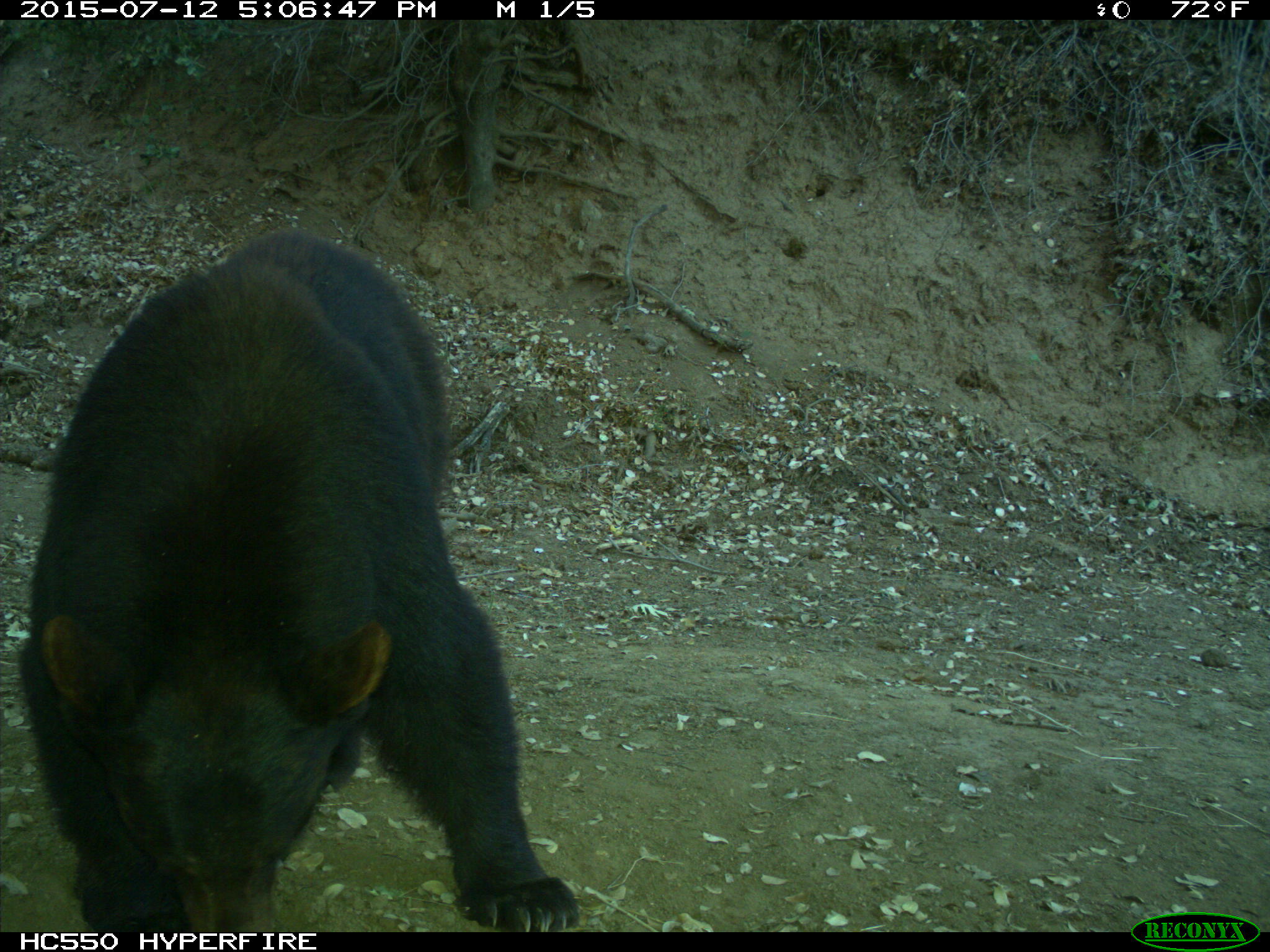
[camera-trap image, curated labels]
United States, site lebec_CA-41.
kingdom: Animalia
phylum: Chordata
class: Mammalia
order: Carnivora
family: Ursidae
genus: Ursus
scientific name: Ursus americanus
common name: american black bear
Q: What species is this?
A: Ursus americanus (american black bear).